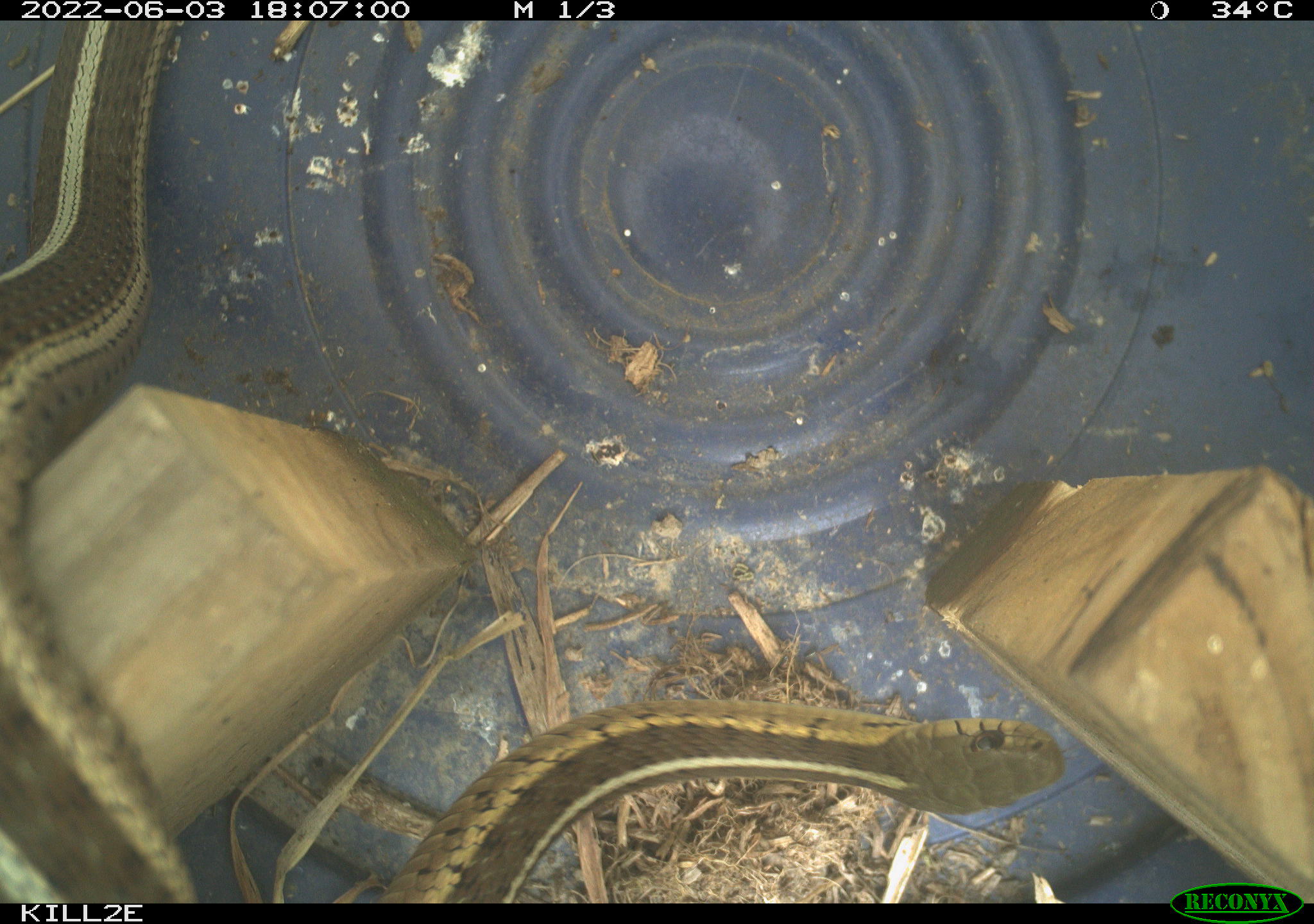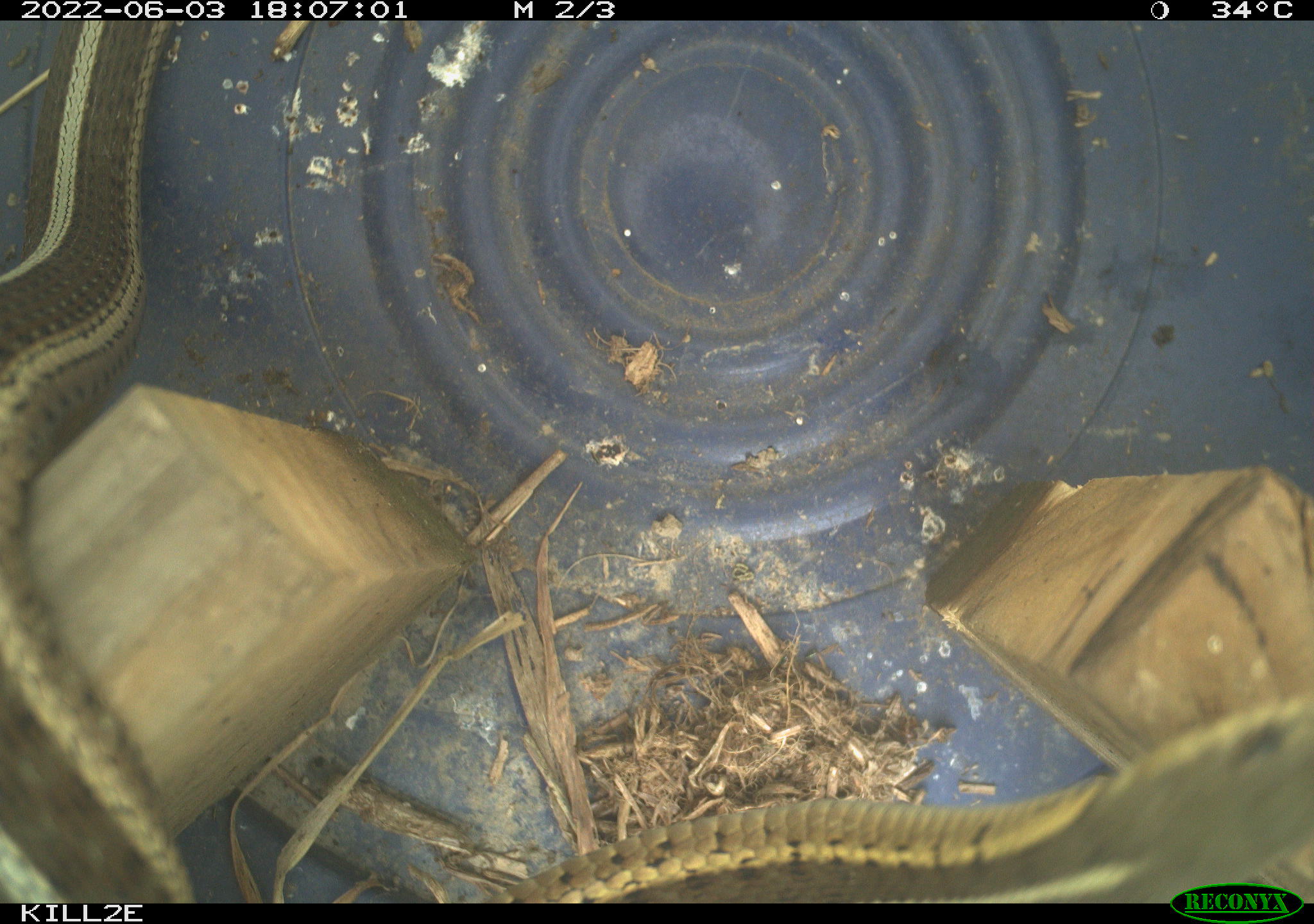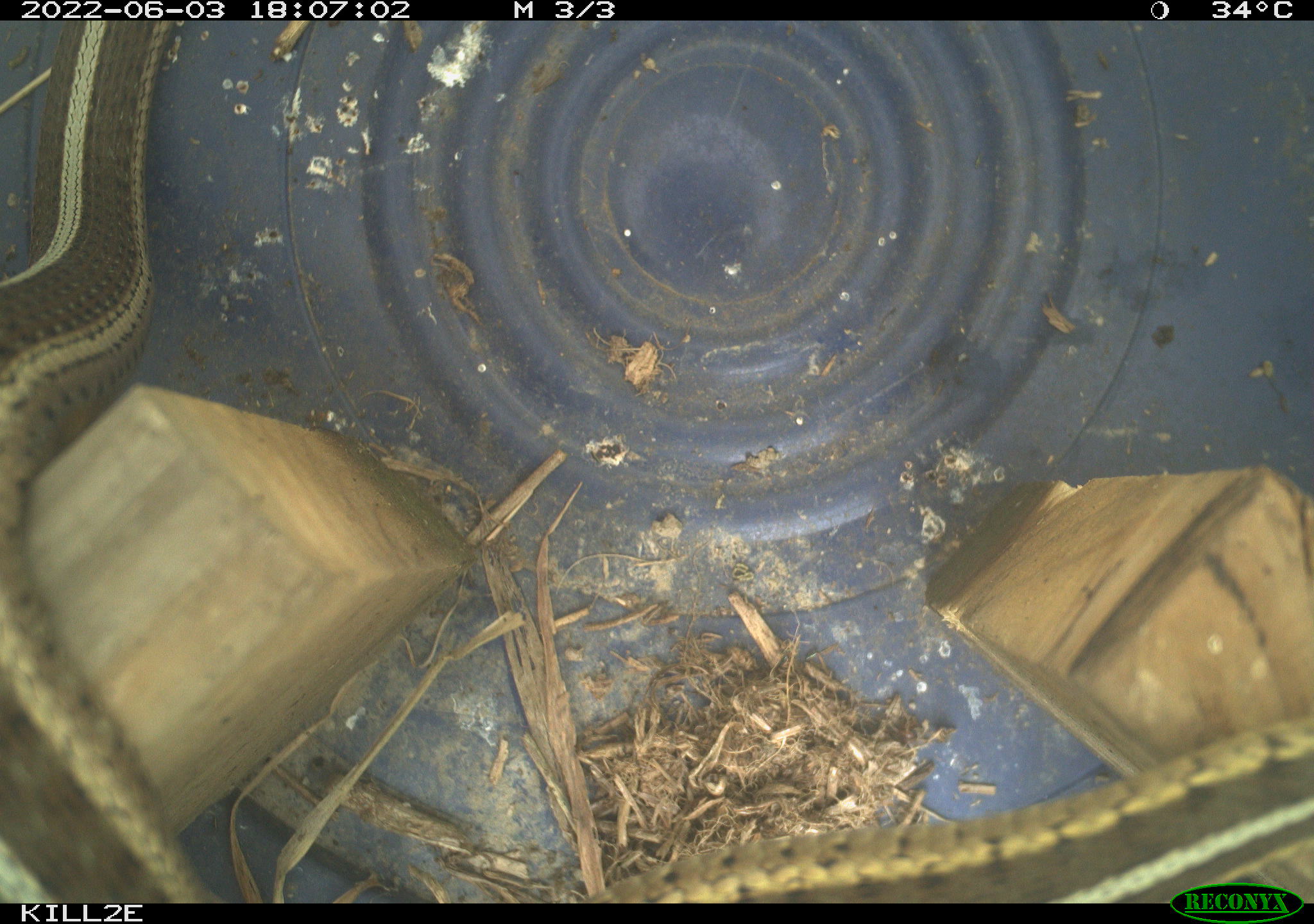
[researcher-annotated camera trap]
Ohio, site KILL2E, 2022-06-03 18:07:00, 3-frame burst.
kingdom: Animalia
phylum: Chordata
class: Reptilia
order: Squamata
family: Colubridae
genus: Thamnophis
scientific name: Thamnophis sirtalis sirtalis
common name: eastern gartersnake